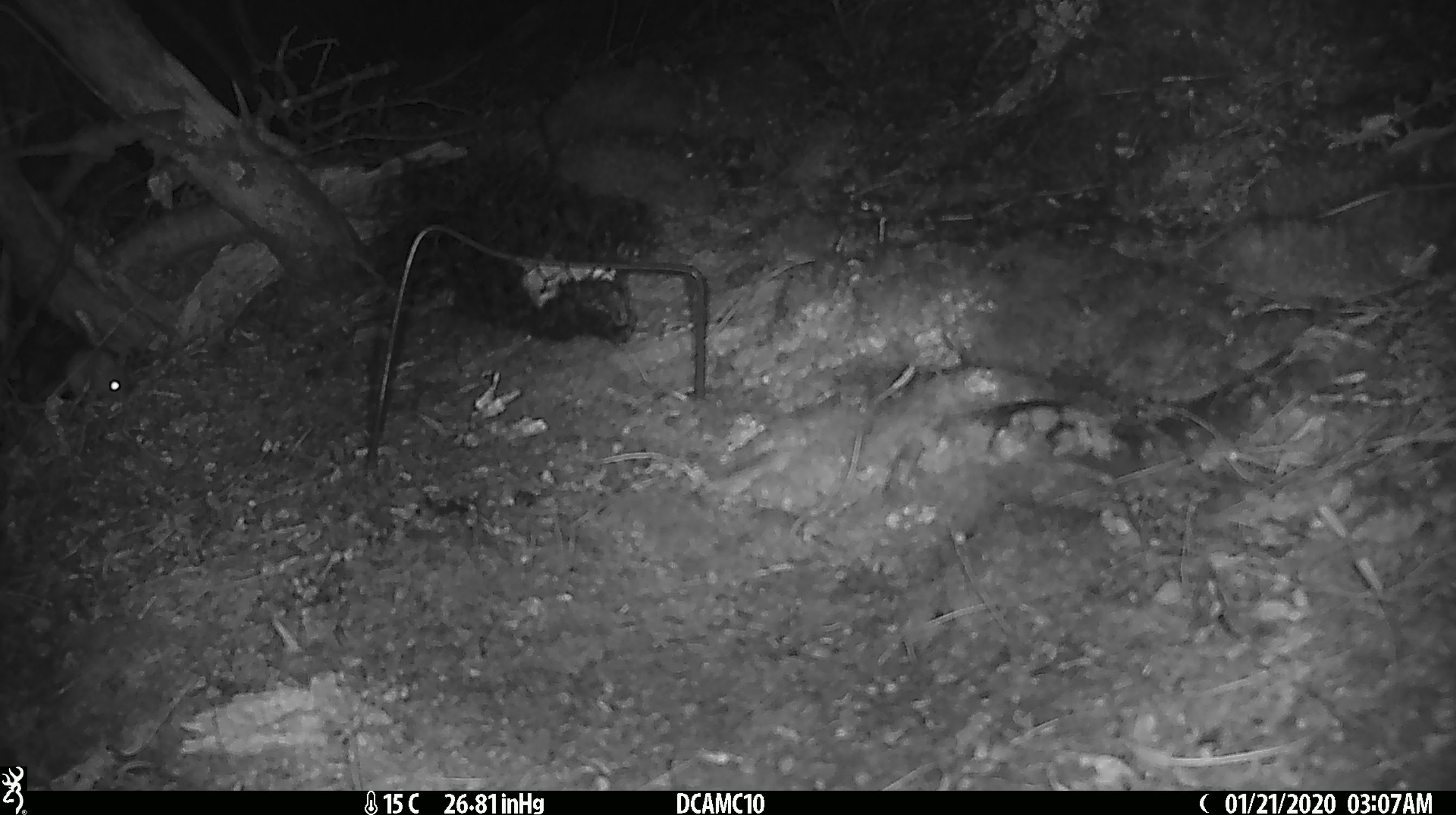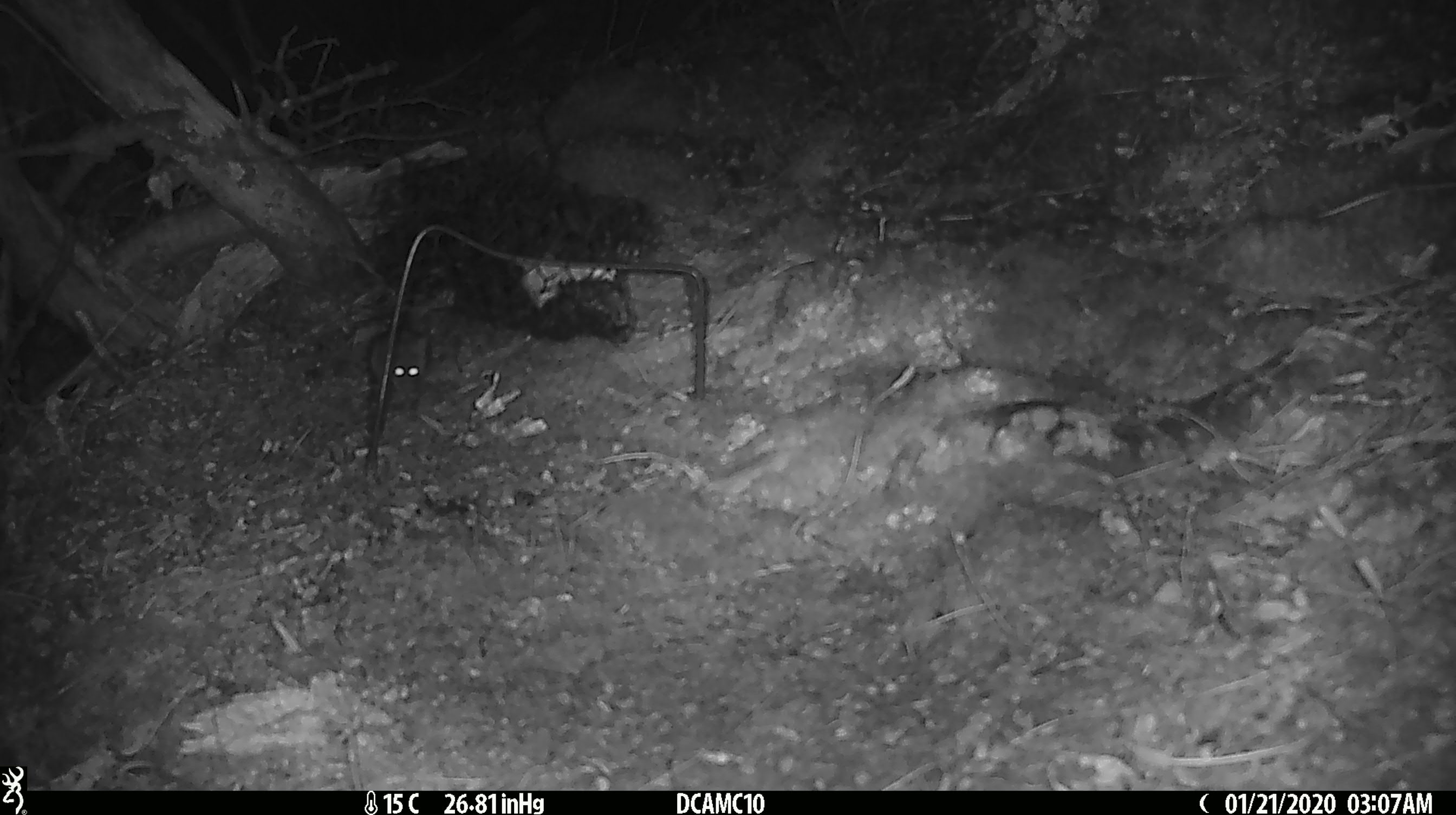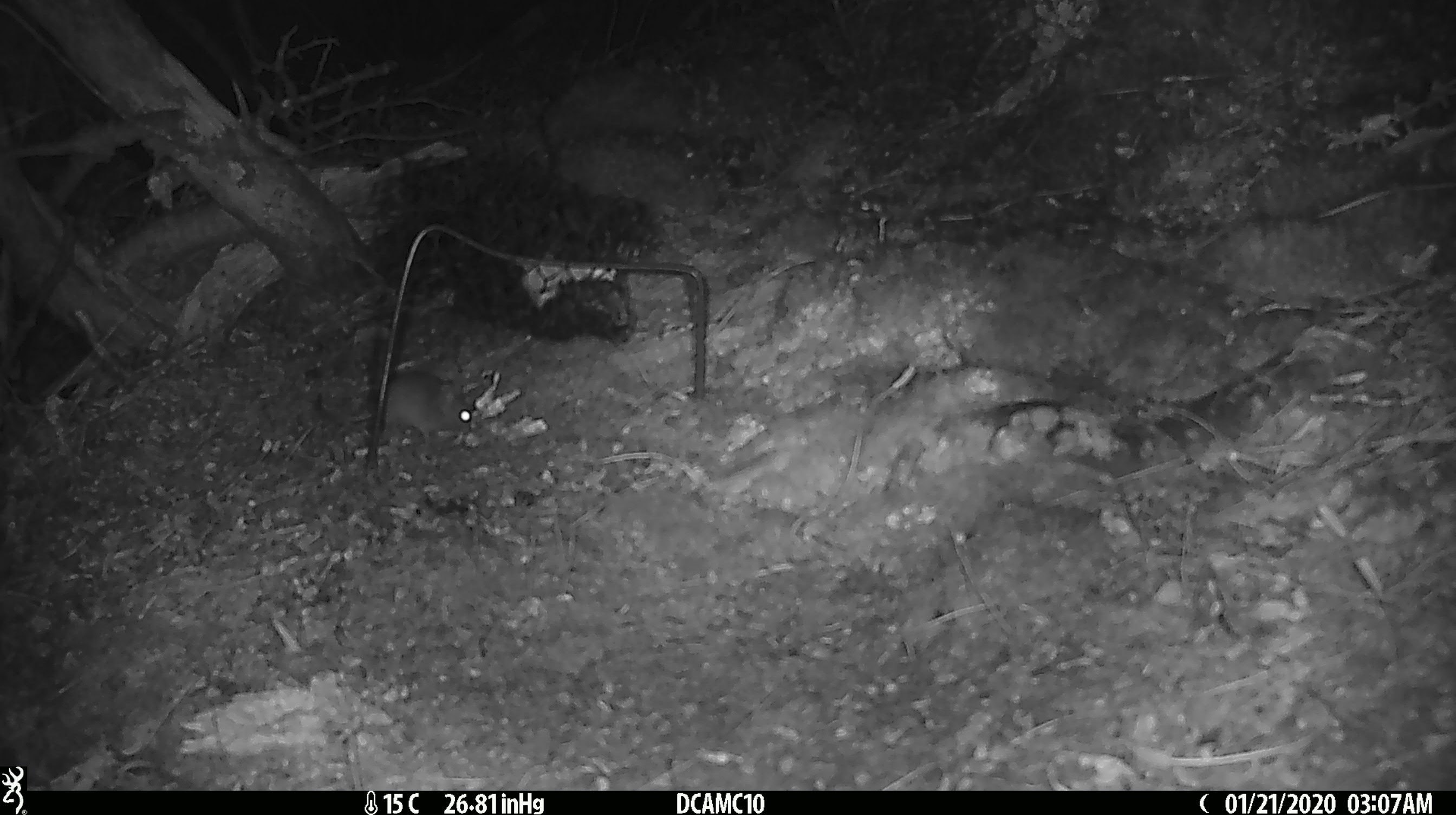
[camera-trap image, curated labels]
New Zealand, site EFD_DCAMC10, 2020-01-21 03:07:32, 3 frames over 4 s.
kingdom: Animalia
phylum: Chordata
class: Mammalia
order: Rodentia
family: Muridae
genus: Mus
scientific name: Mus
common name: mouse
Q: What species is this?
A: Mouse (Mus).